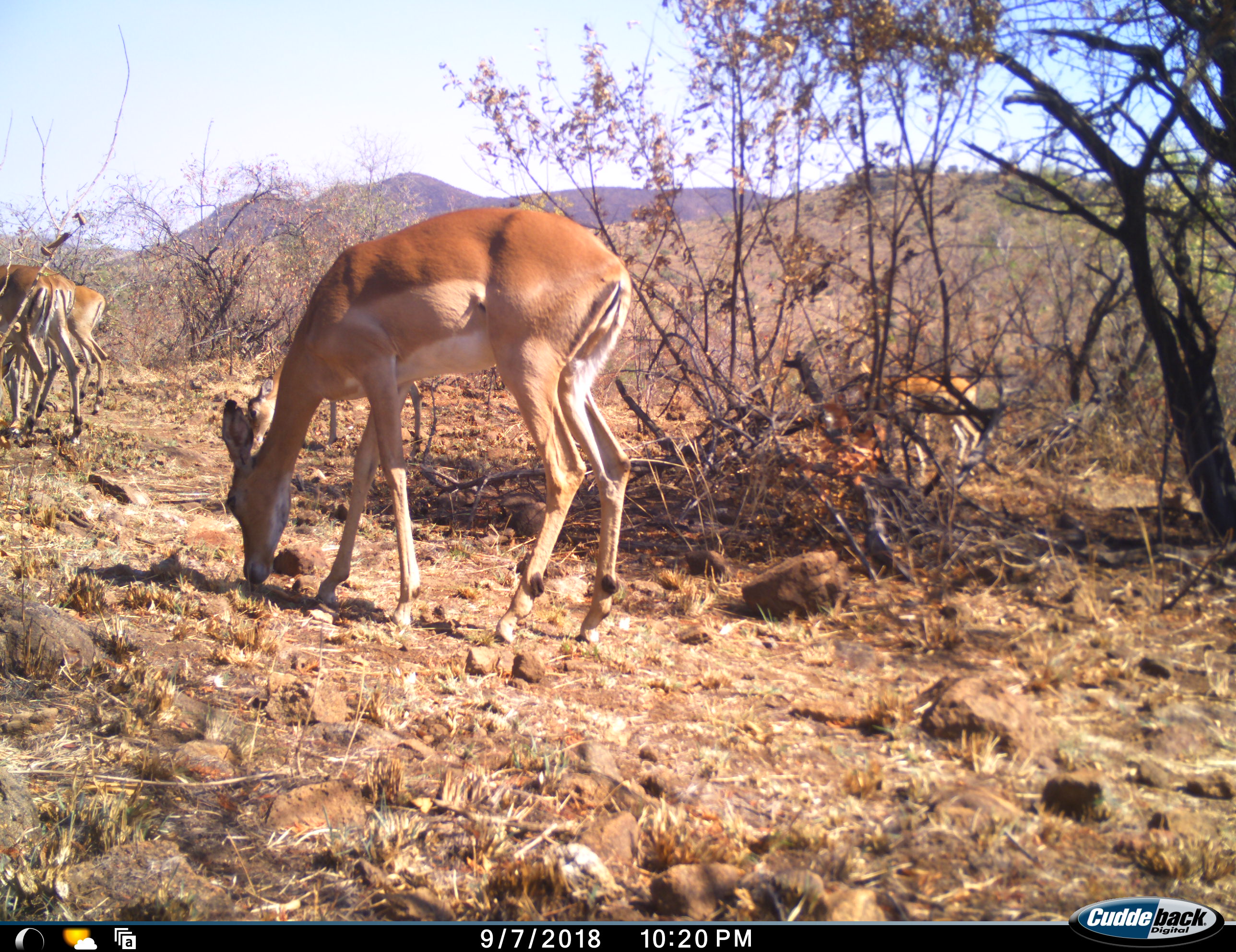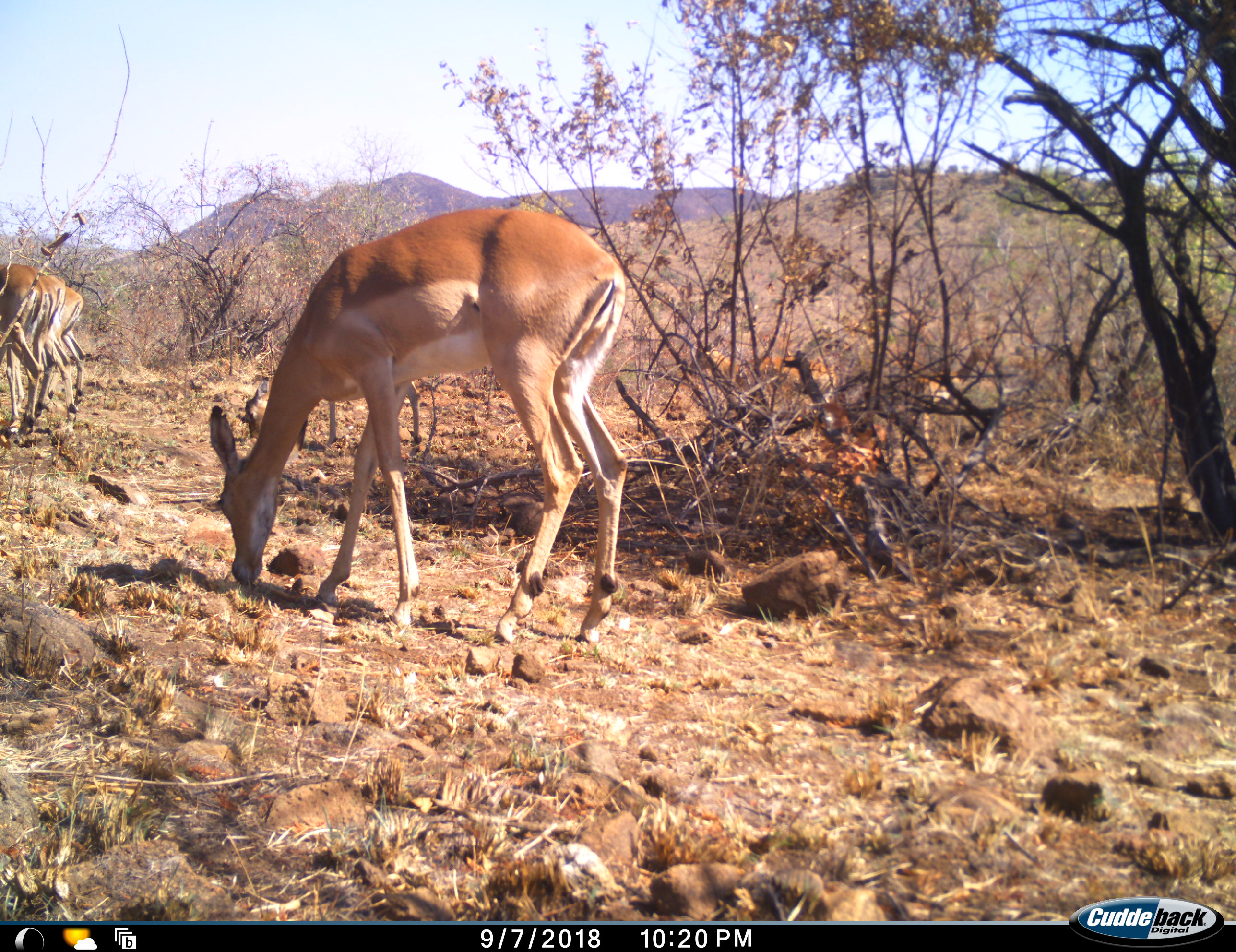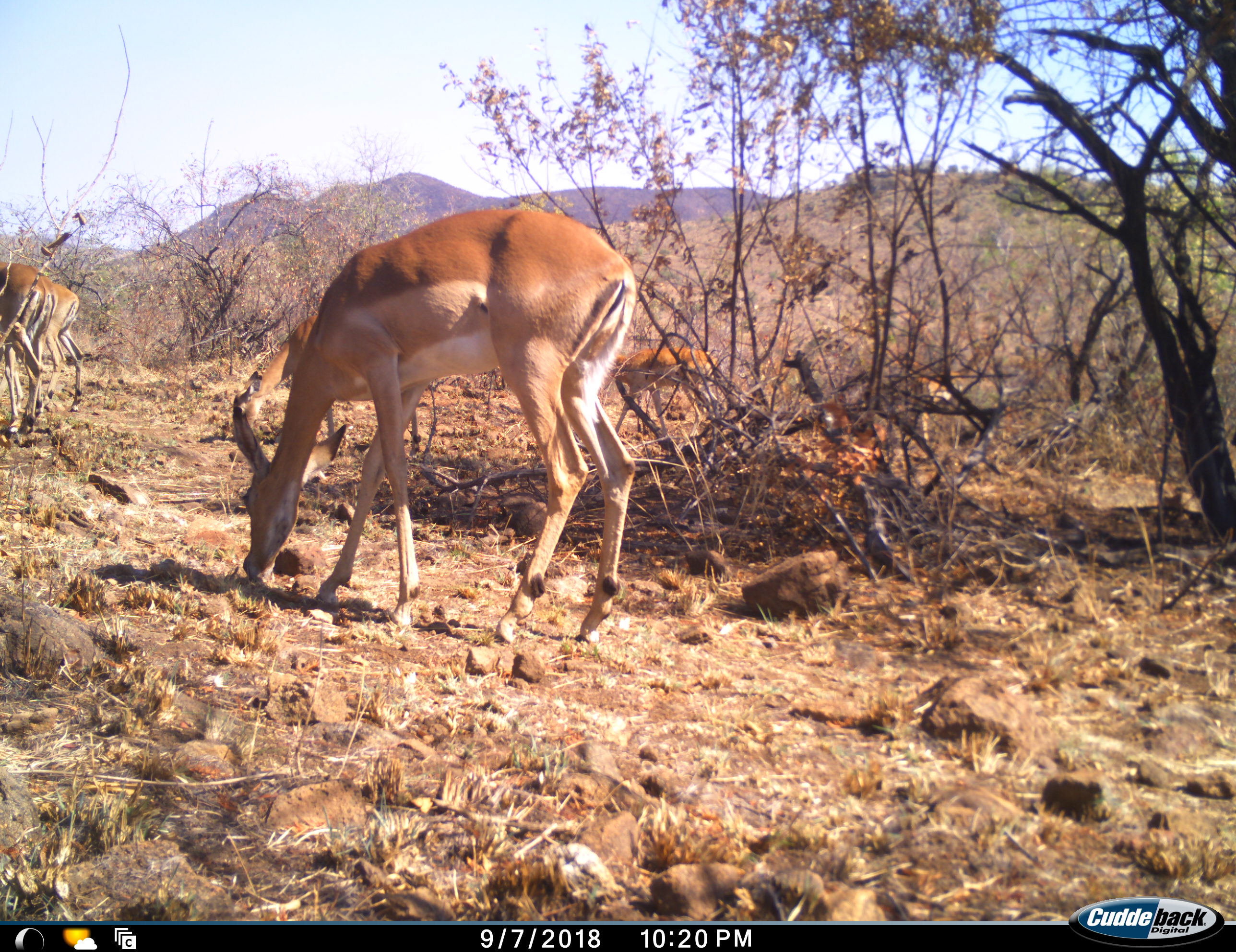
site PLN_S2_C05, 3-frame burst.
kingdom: Animalia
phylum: Chordata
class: Mammalia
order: Artiodactyla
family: Bovidae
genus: Aepyceros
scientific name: Aepyceros melampus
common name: impala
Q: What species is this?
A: Impala (Aepyceros melampus).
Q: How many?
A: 6.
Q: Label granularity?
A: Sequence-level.